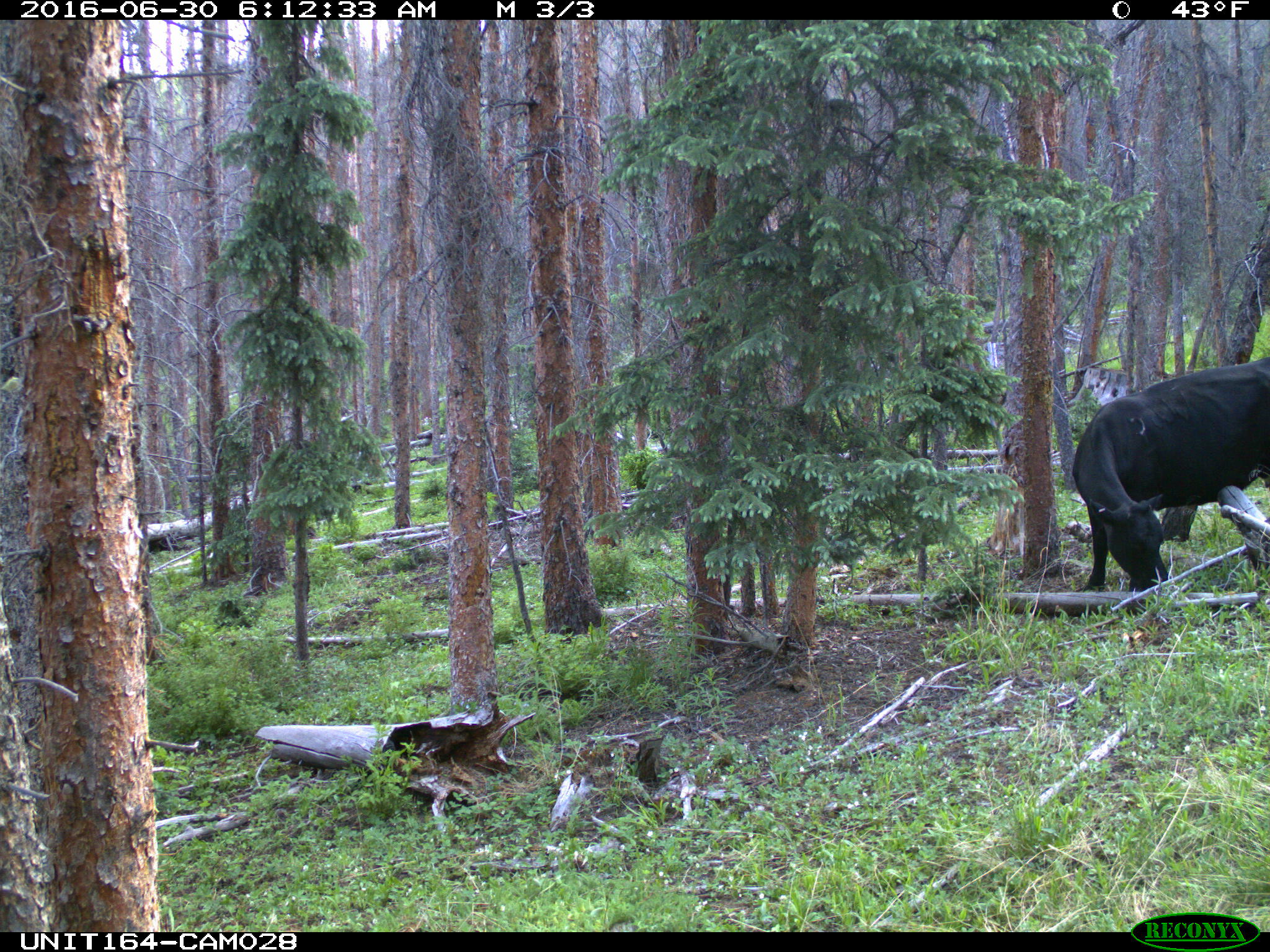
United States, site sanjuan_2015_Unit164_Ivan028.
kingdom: Animalia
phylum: Chordata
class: Mammalia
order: Artiodactyla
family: Bovidae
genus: Bos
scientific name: Bos taurus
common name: domestic cow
Bos taurus (domestic cow).